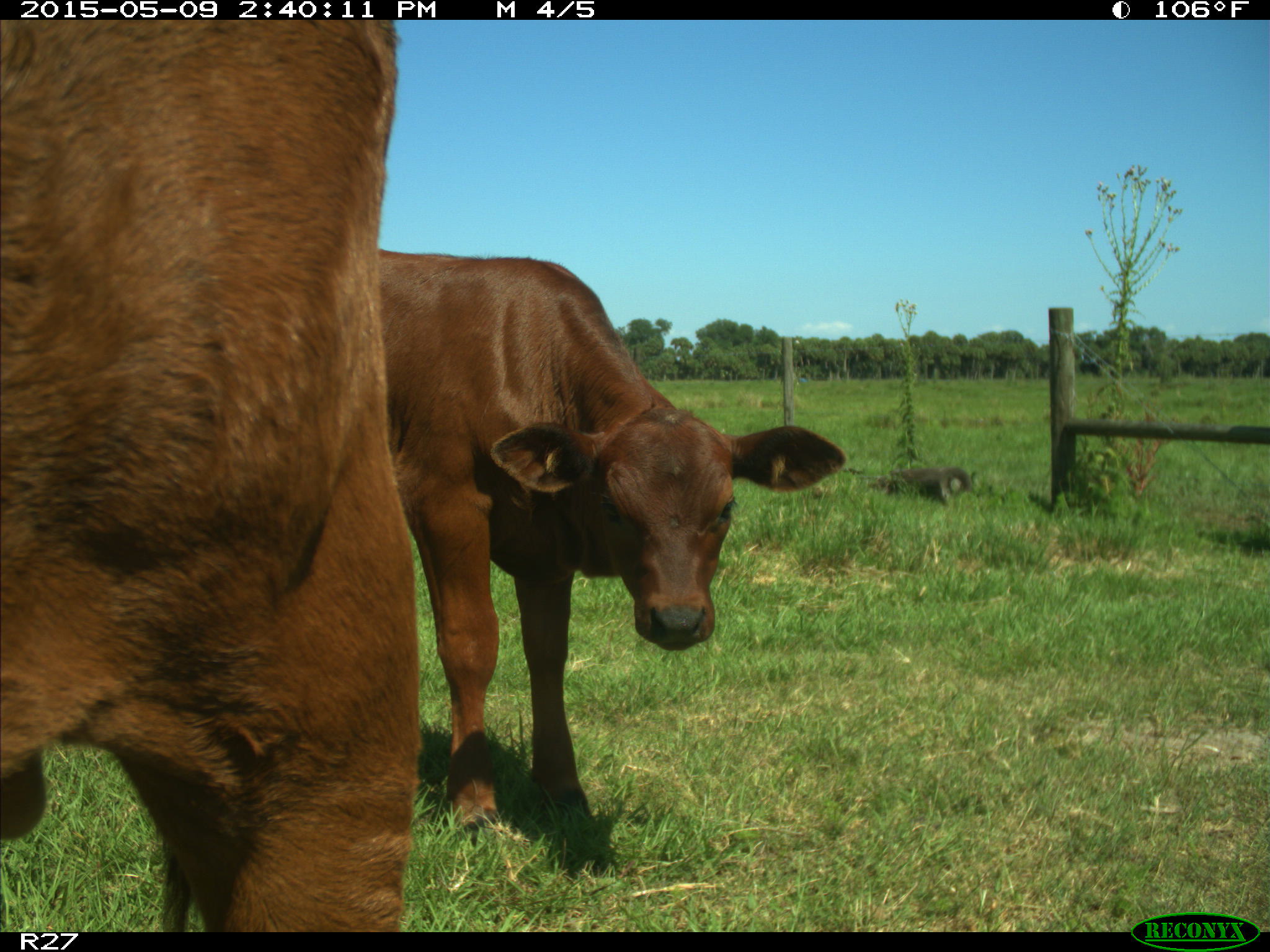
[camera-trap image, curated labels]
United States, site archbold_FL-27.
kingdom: Animalia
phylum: Chordata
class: Mammalia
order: Artiodactyla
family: Bovidae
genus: Bos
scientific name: Bos taurus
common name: domestic cow